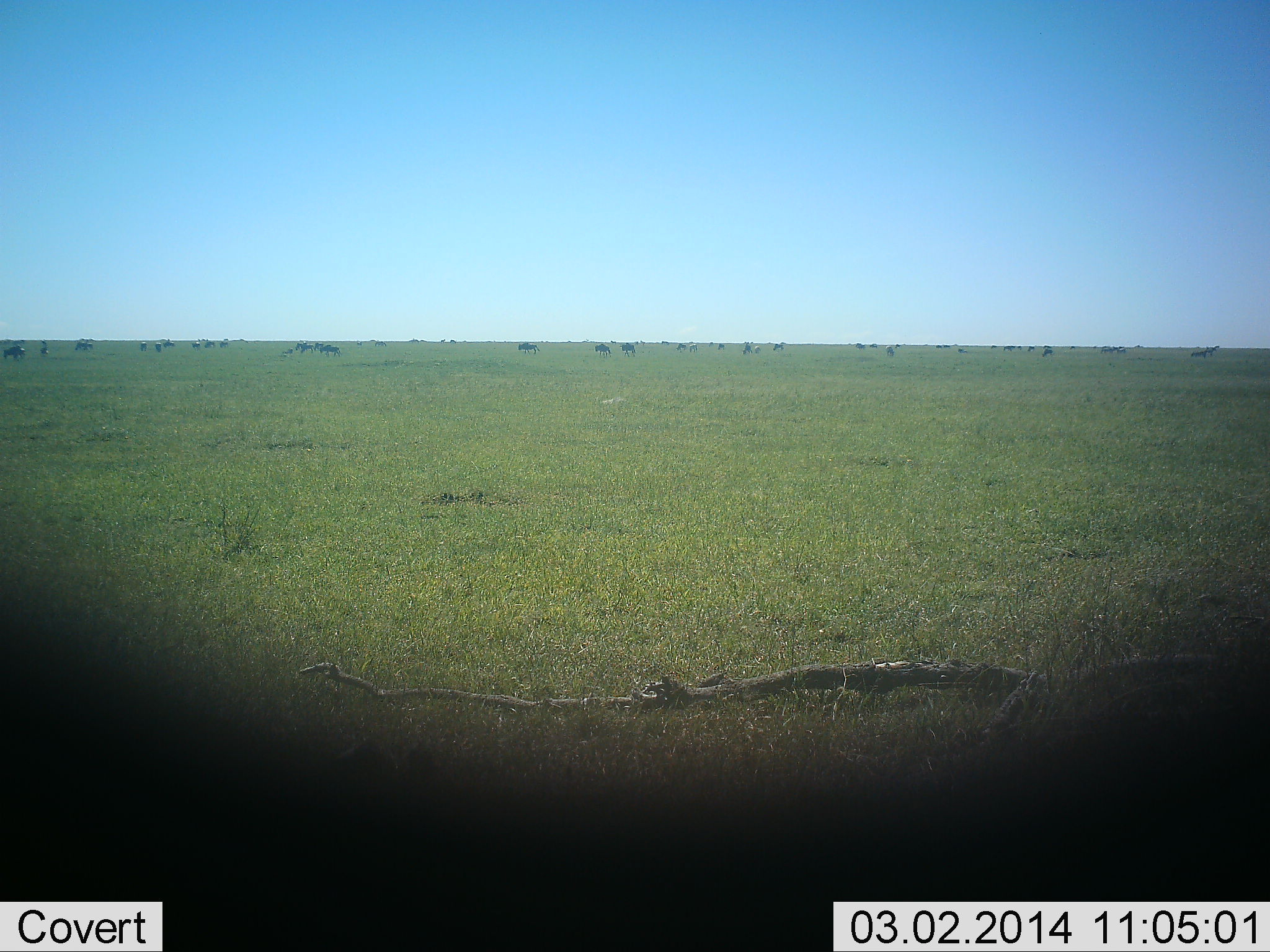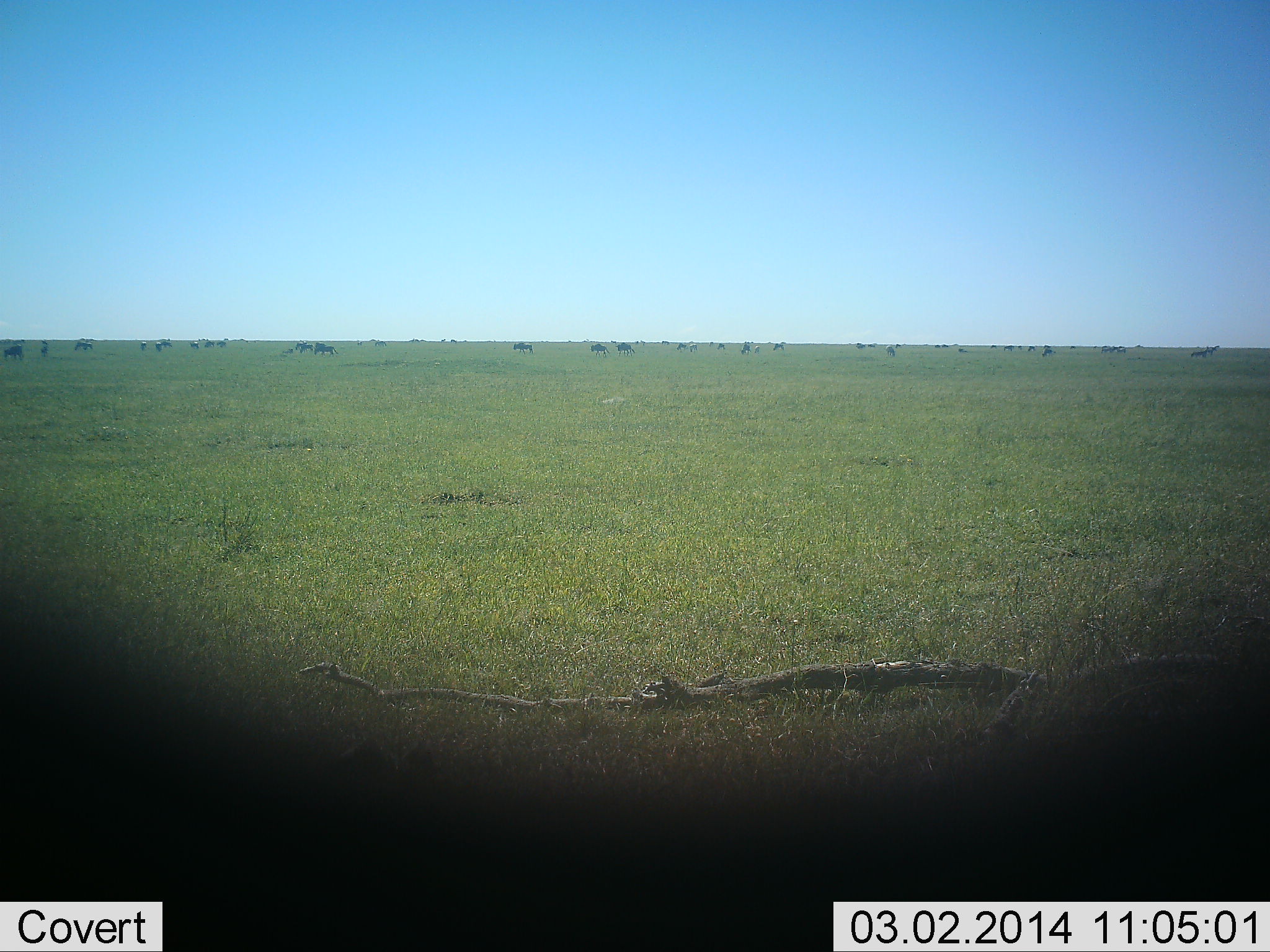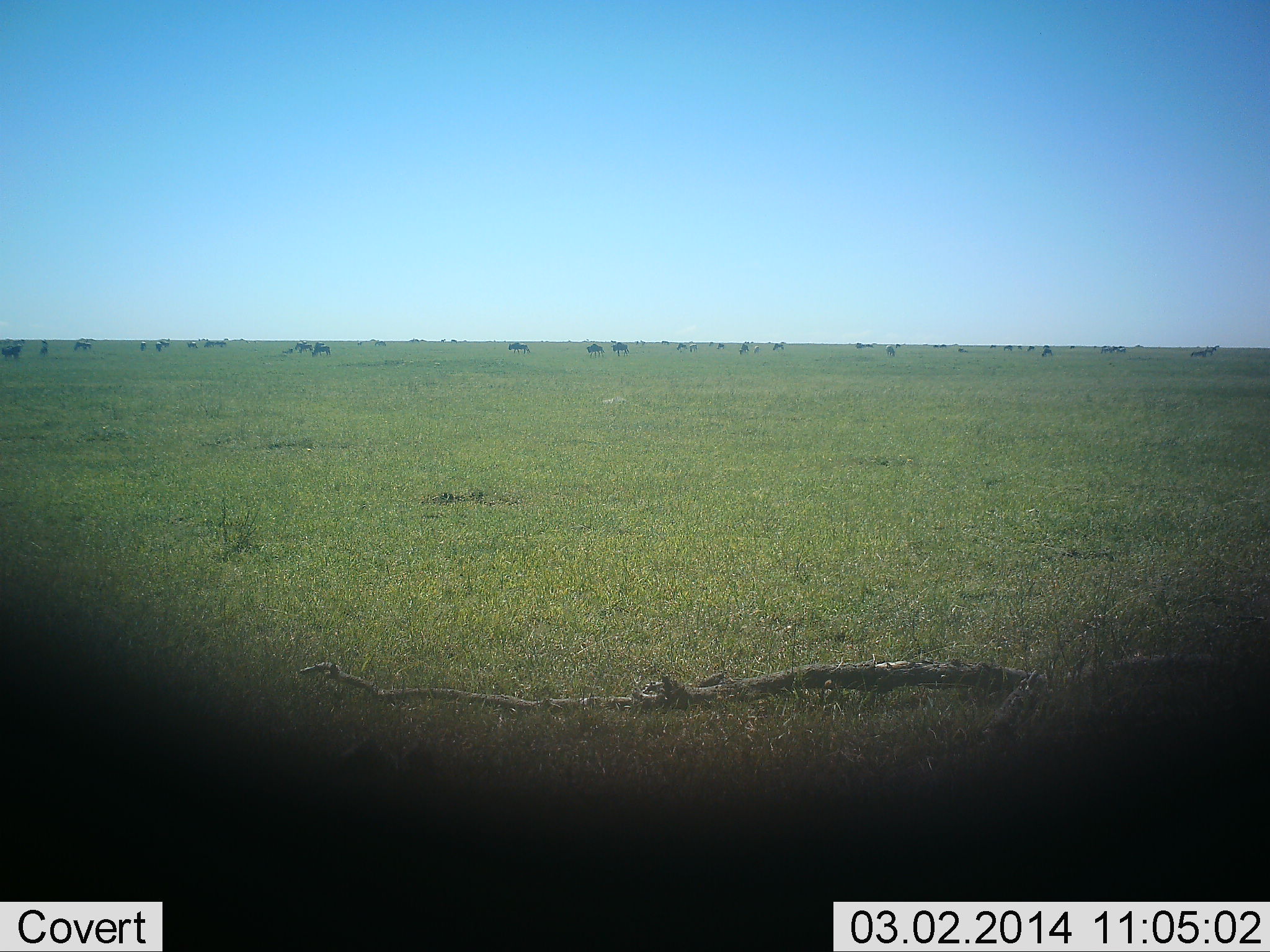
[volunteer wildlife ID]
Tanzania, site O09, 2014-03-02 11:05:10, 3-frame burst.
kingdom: Animalia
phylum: Chordata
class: Mammalia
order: Artiodactyla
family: Bovidae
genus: Connochaetes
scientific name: Connochaetes taurinus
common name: blue wildebeest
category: wildebeest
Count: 11-50.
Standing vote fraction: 30%.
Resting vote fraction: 0%.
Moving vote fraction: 90%.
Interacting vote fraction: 0%.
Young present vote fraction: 0%.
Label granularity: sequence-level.